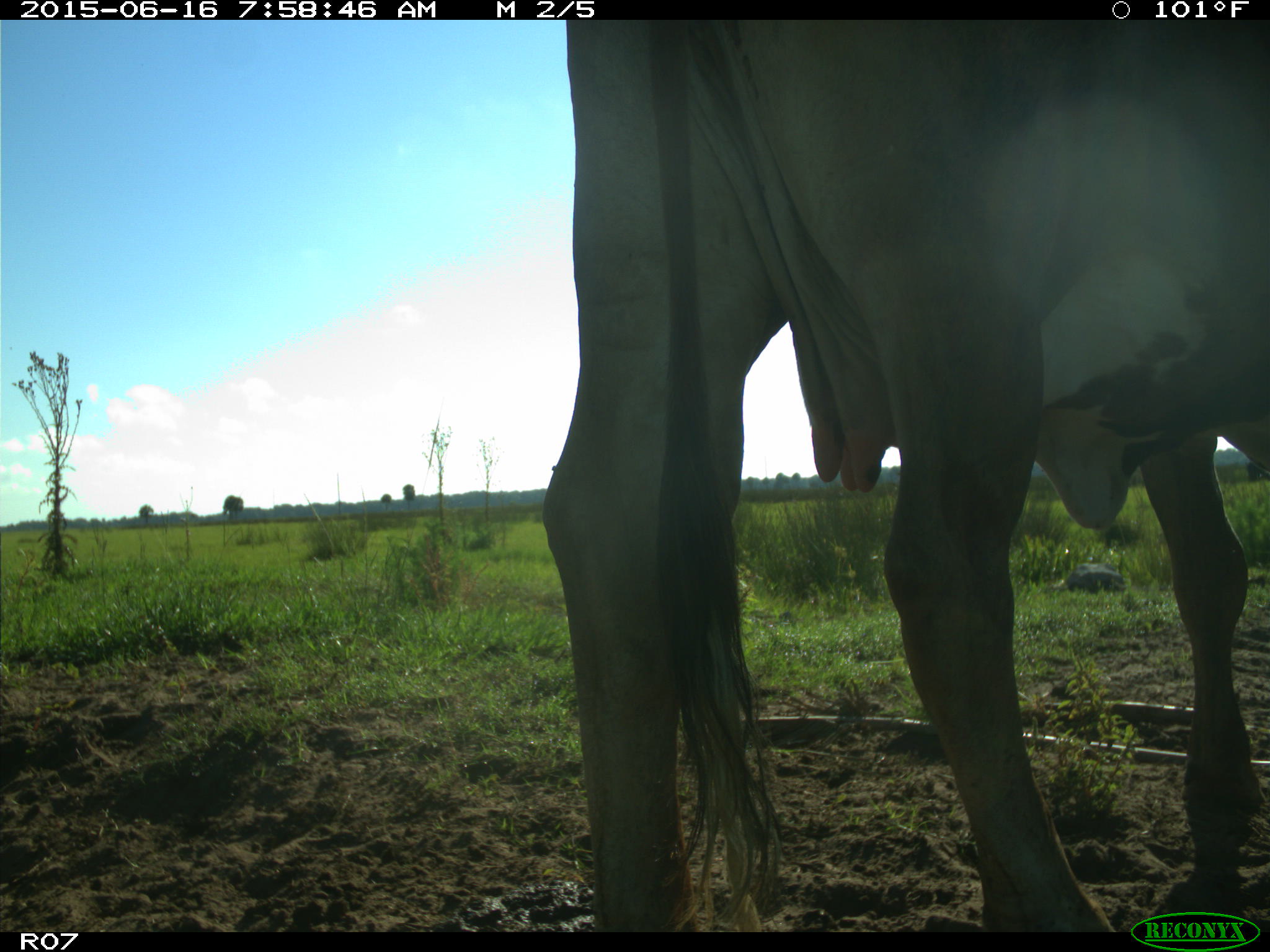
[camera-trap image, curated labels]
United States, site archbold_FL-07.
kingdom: Animalia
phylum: Chordata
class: Mammalia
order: Artiodactyla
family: Bovidae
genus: Bos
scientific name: Bos taurus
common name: domestic cow